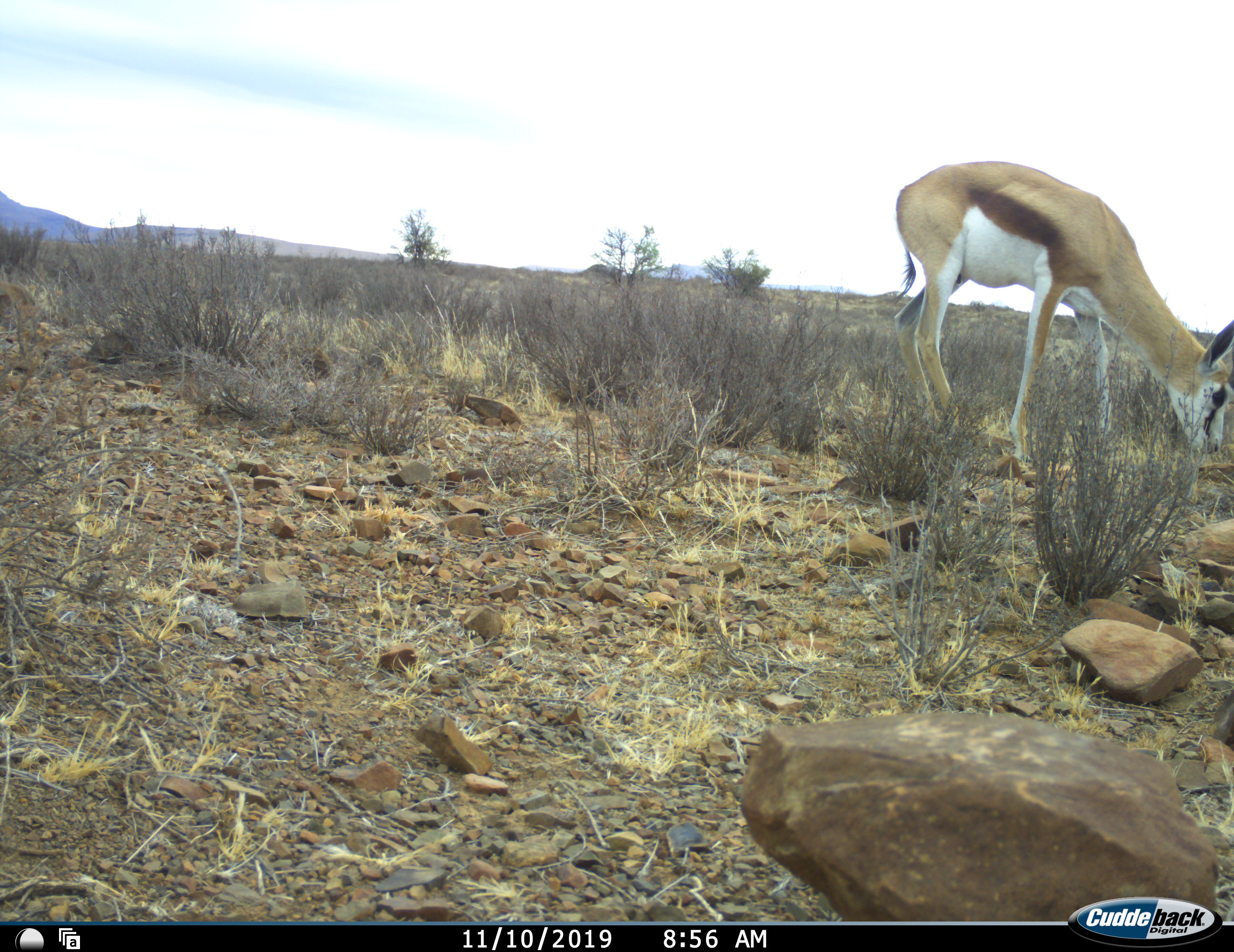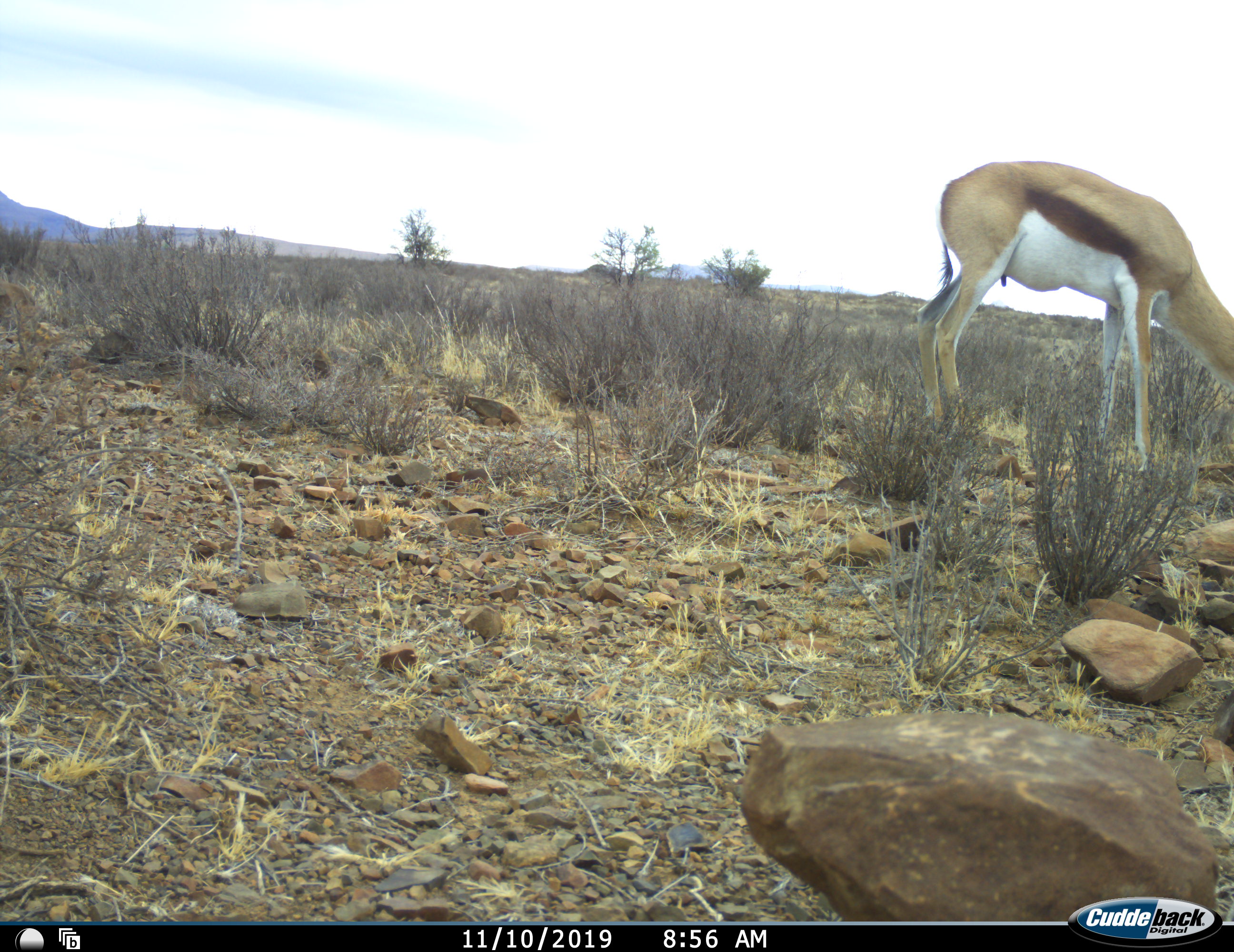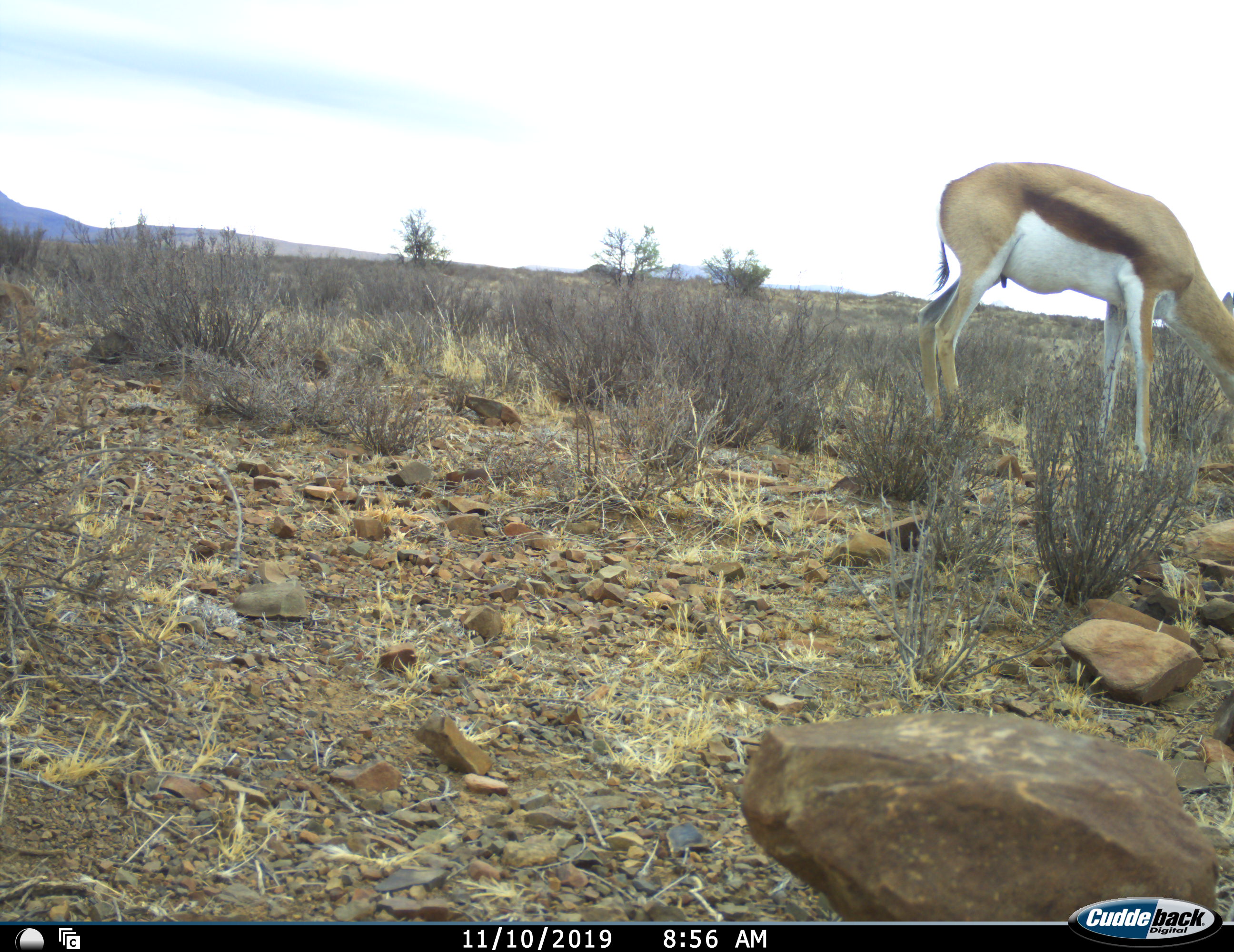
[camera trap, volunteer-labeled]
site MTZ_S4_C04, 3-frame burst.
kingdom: Animalia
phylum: Chordata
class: Mammalia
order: Artiodactyla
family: Bovidae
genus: Antidorcas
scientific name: Antidorcas marsupialis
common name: springbok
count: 1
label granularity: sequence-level